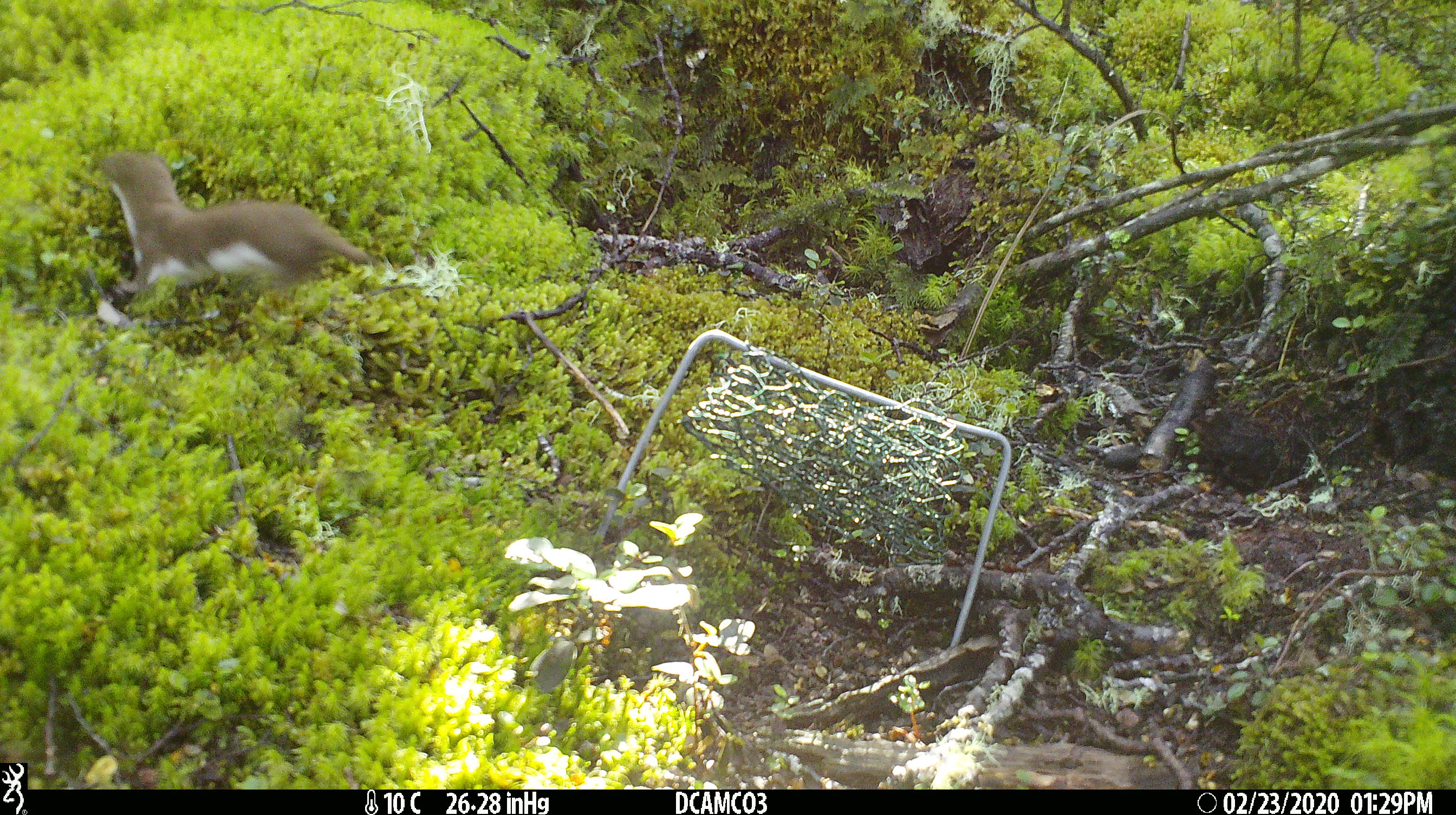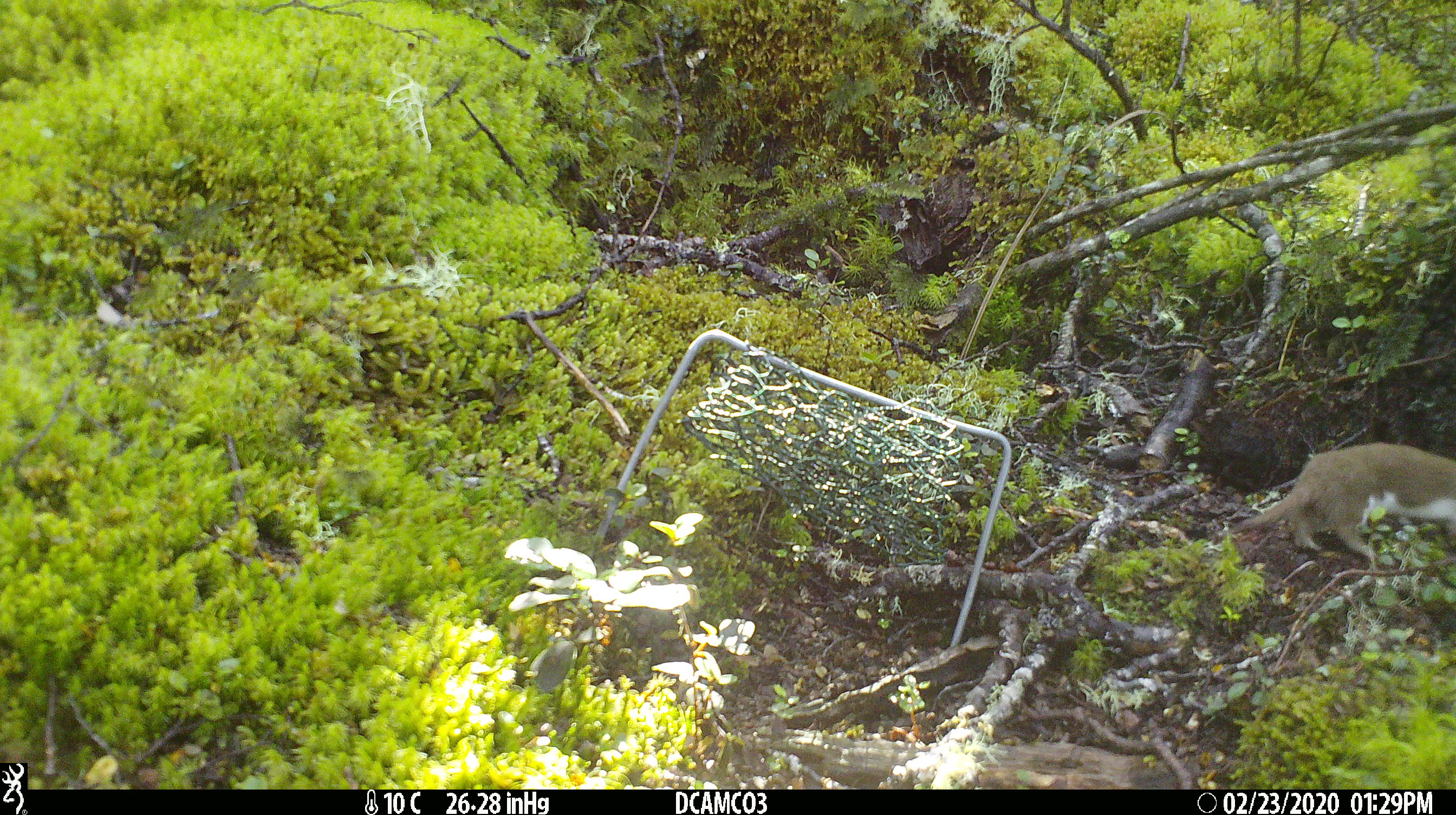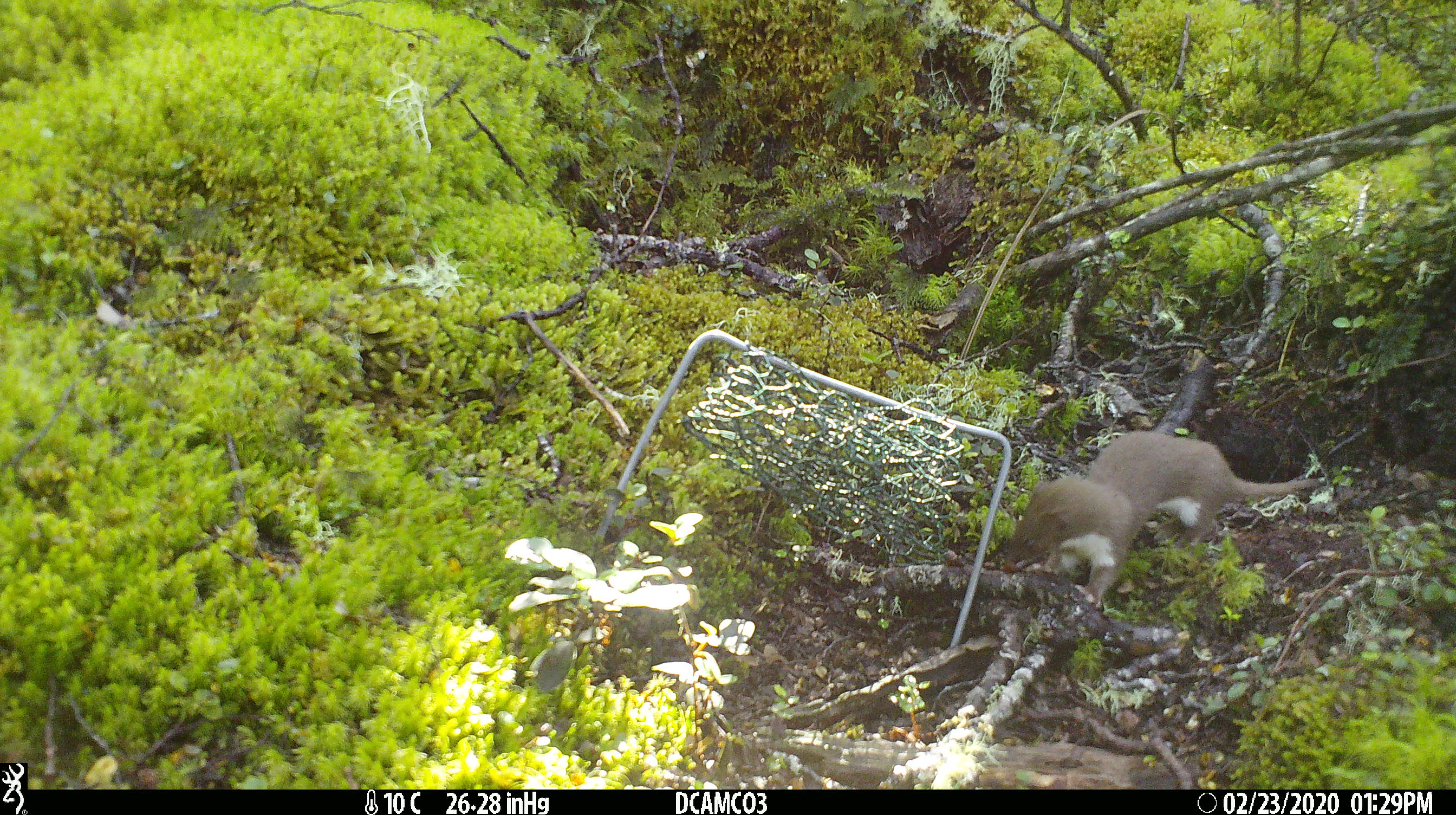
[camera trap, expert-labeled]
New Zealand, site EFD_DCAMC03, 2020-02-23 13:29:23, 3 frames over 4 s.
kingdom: Animalia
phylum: Chordata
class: Mammalia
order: Carnivora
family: Mustelidae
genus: Mustela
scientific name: Mustela nivalis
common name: least weasel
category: weasel